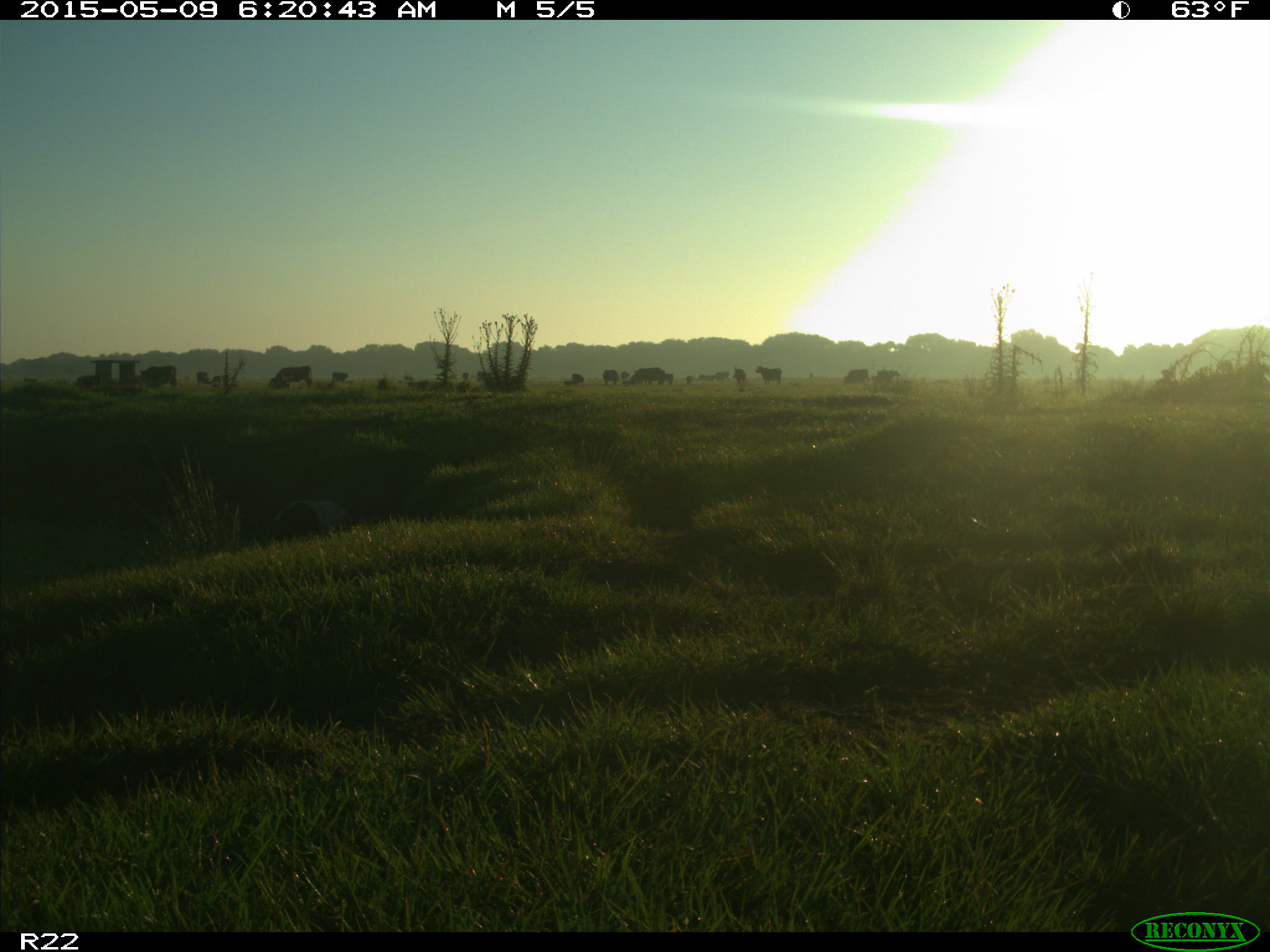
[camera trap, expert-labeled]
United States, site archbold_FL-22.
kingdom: Animalia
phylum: Chordata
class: Mammalia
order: Artiodactyla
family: Bovidae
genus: Bos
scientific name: Bos taurus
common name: domestic cow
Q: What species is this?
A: Bos taurus (domestic cow).